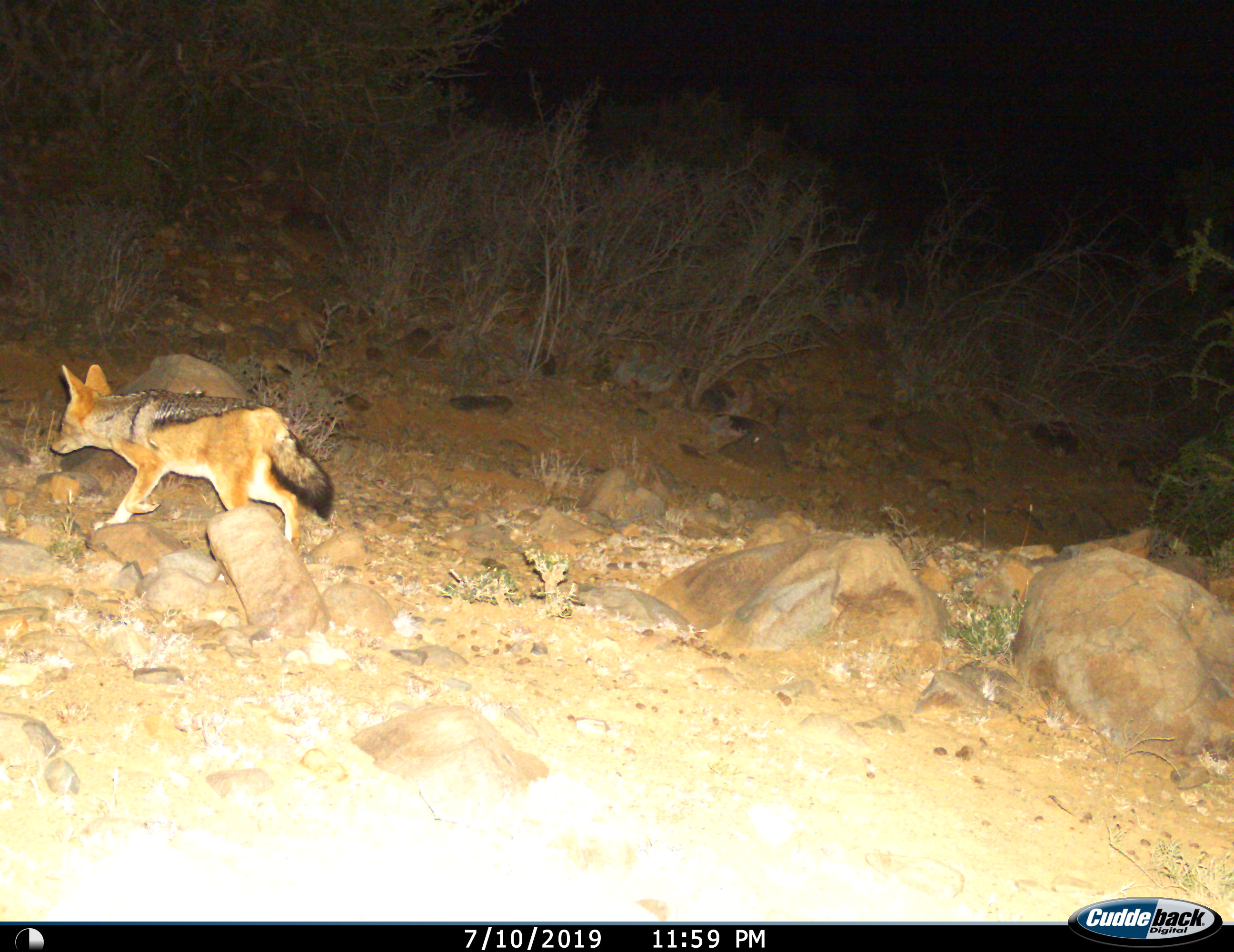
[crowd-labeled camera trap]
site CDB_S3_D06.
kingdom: Animalia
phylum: Chordata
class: Mammalia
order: Carnivora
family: Canidae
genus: Lupulella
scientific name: Lupulella mesomelas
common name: black-backed jackal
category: jackalblackbacked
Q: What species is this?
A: Jackalblackbacked (black-backed jackal) (Lupulella mesomelas).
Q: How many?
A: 1.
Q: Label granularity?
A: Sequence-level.